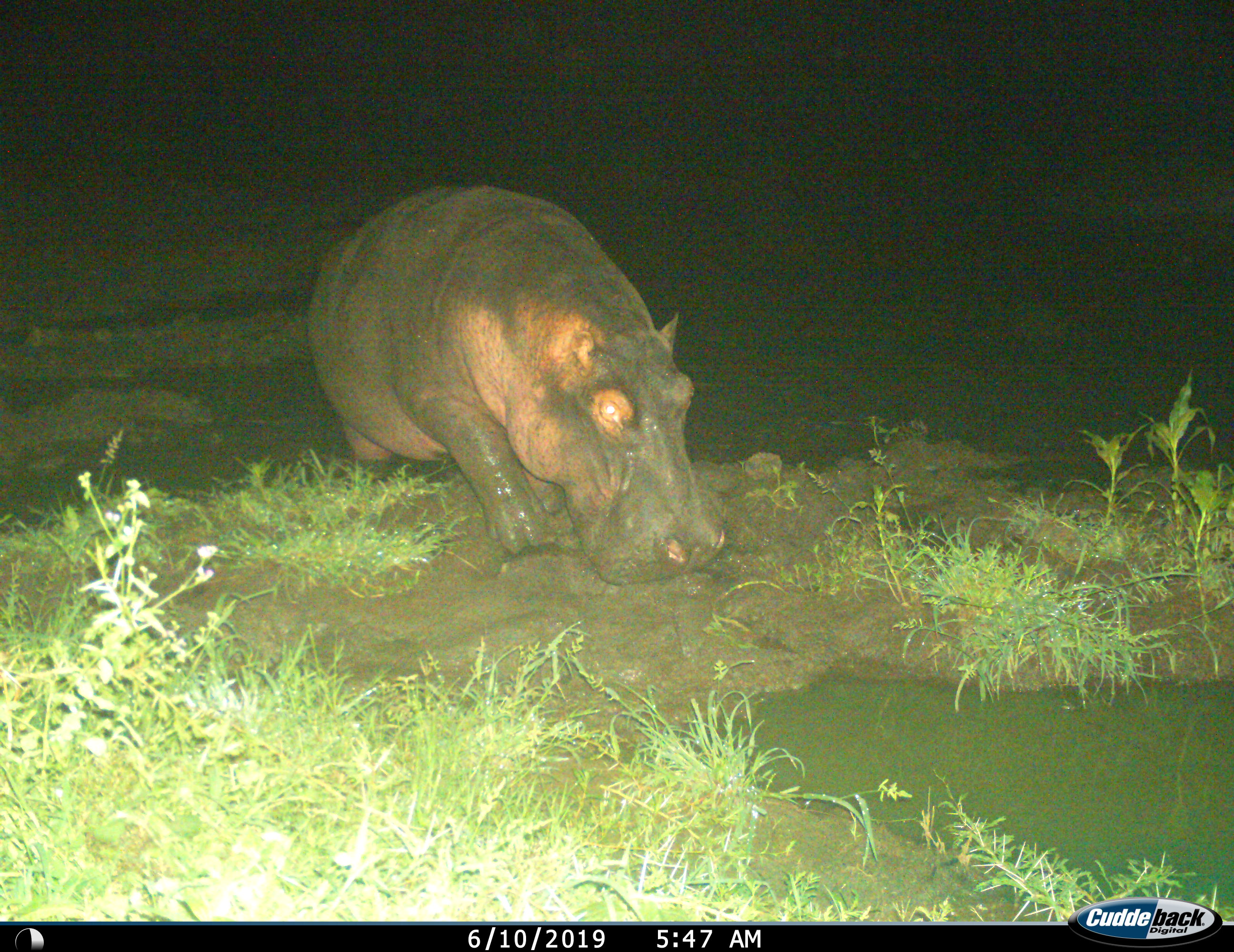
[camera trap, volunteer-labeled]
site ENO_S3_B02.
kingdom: Animalia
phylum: Chordata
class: Mammalia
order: Artiodactyla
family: Hippopotamidae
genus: Hippopotamus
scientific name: Hippopotamus amphibius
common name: hippopotamus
Hippopotamus (Hippopotamus amphibius), count 1. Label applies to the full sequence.